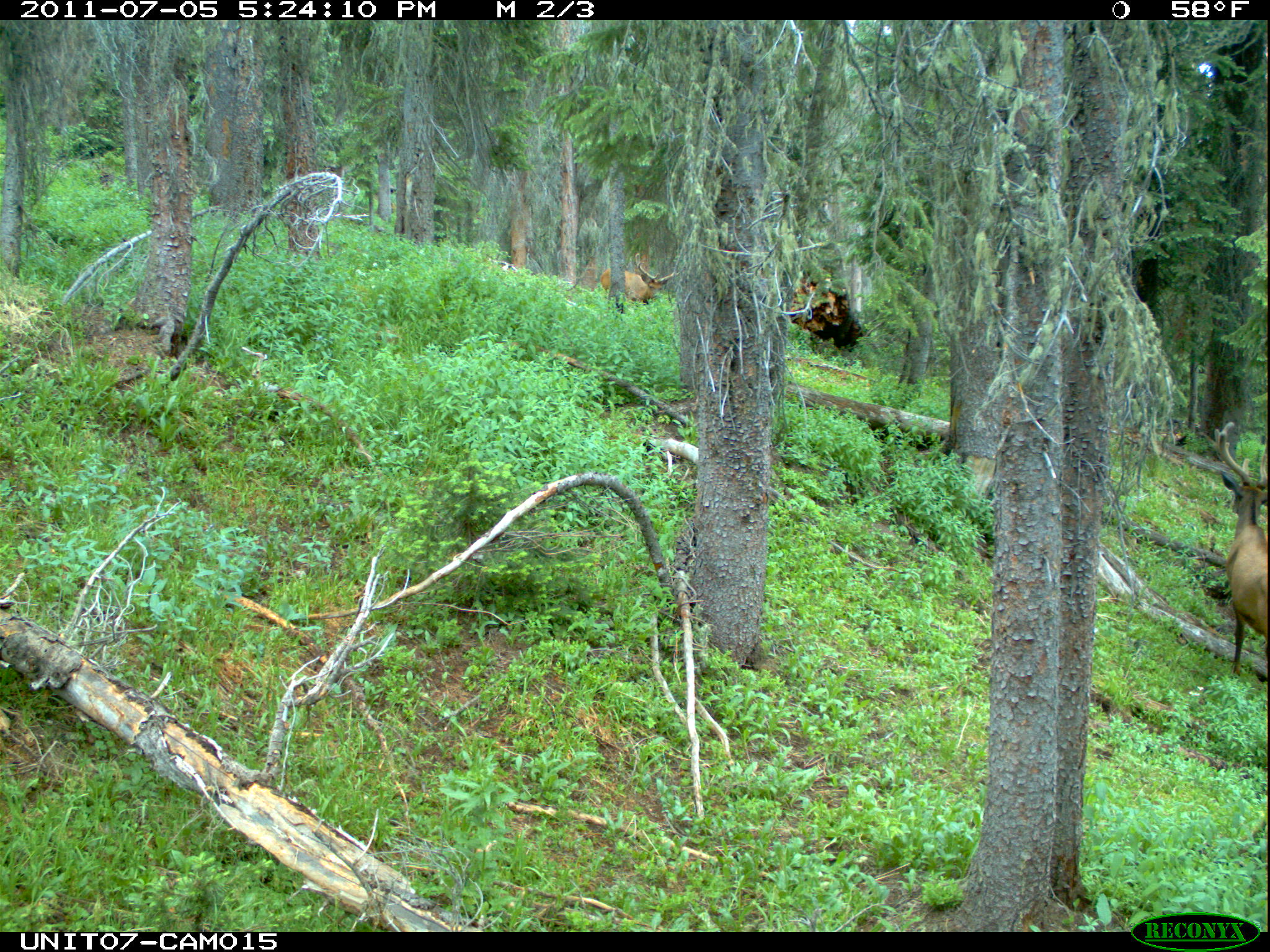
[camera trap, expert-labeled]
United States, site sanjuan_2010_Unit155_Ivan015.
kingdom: Animalia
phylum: Chordata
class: Mammalia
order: Artiodactyla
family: Cervidae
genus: Cervus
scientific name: Cervus elaphus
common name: red deer